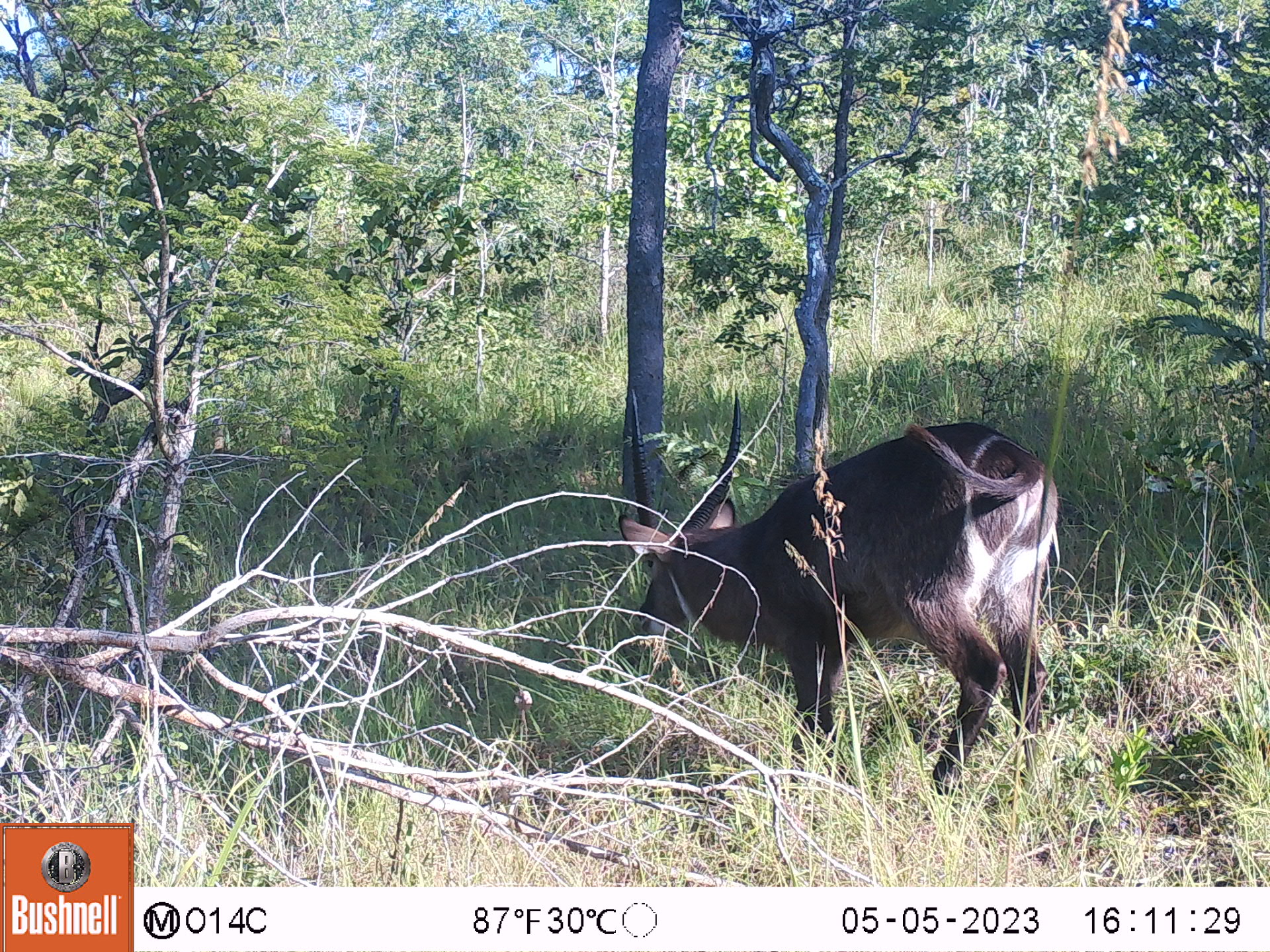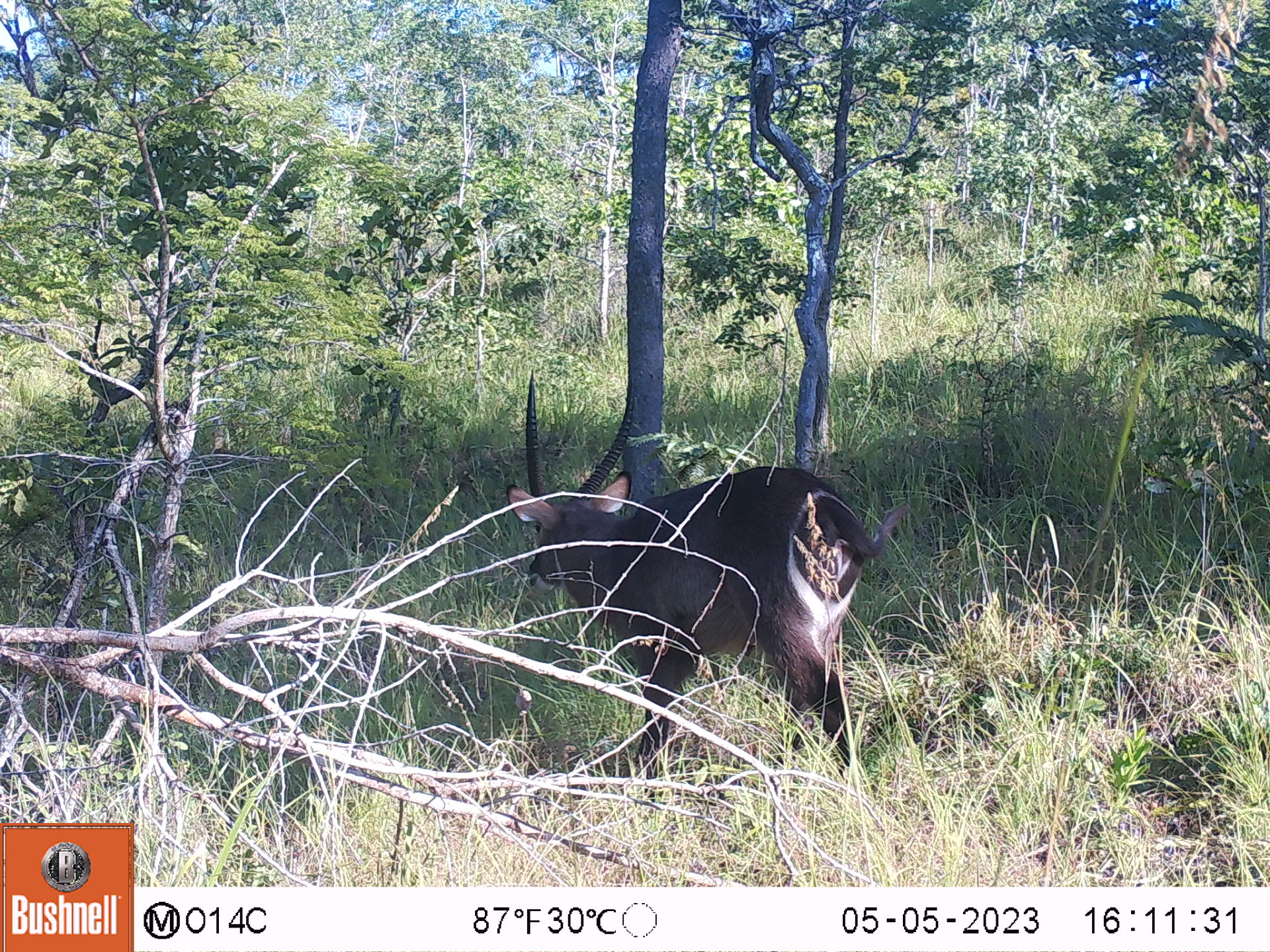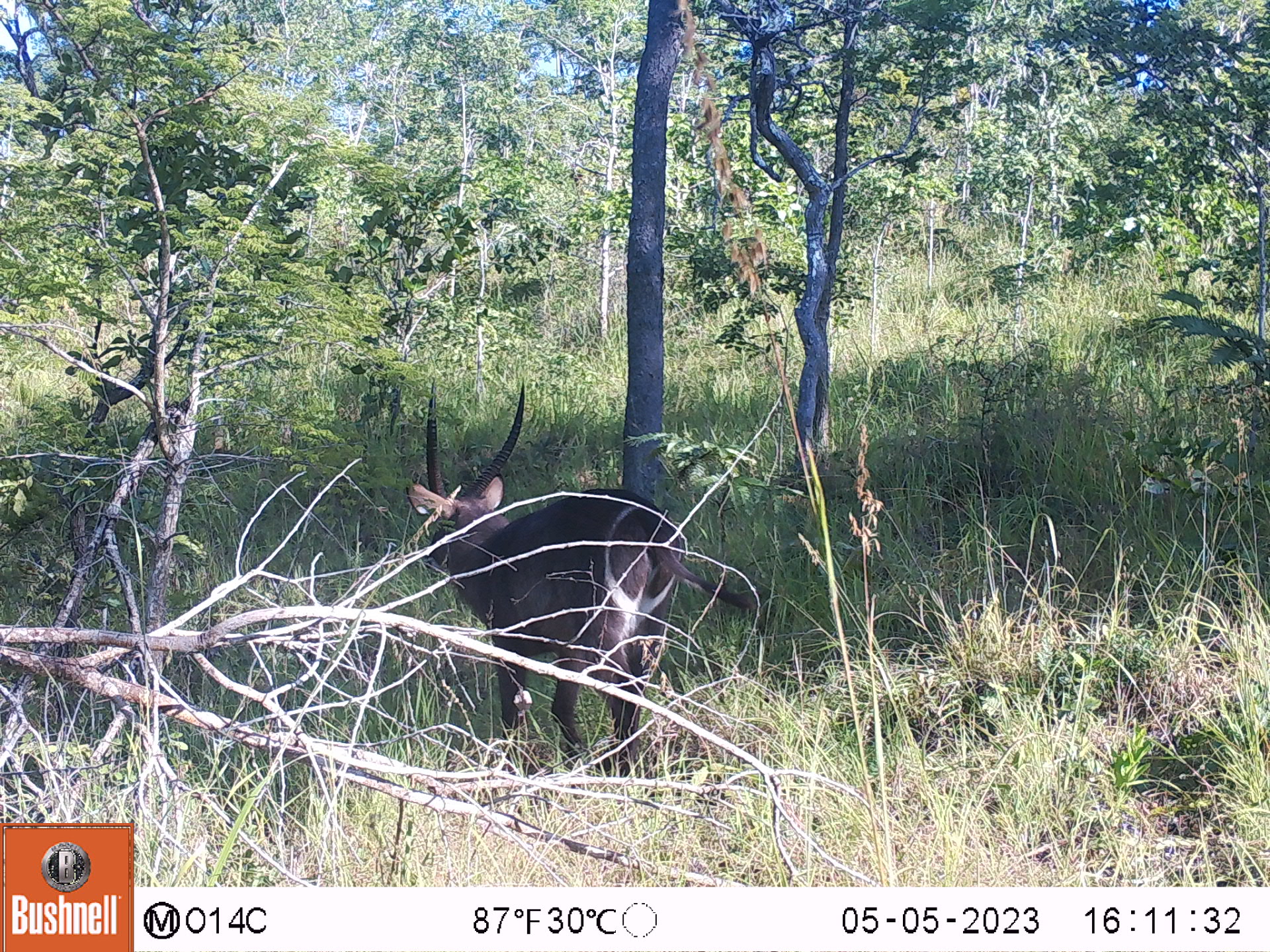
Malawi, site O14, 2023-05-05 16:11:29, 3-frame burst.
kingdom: Animalia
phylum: Chordata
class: Mammalia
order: Artiodactyla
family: Bovidae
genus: Kobus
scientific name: Kobus ellipsiprymnus ellipsiprymnus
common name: common waterbuck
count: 1